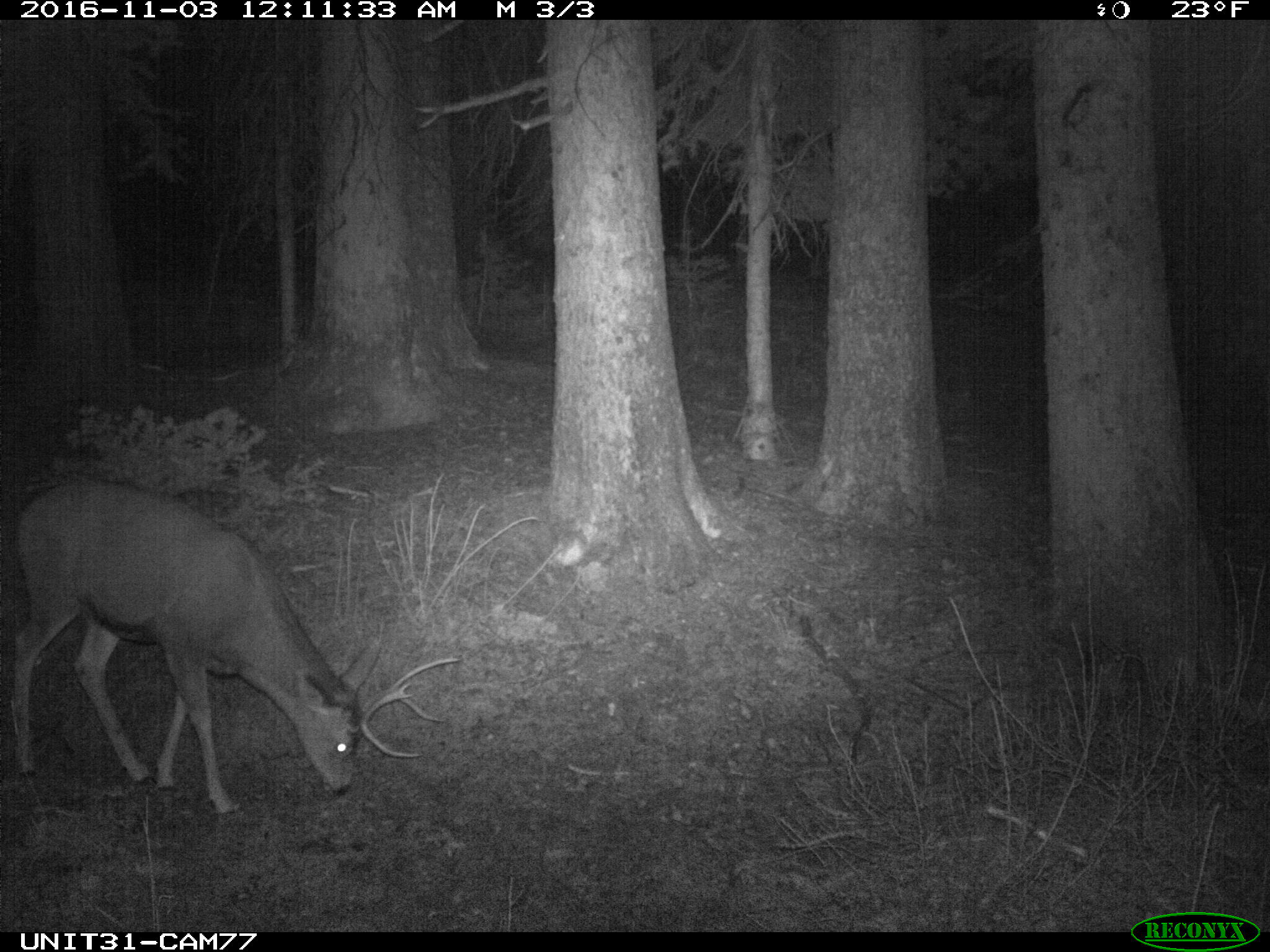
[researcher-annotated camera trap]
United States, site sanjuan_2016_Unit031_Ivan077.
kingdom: Animalia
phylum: Chordata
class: Mammalia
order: Artiodactyla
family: Cervidae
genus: Odocoileus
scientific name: Odocoileus hemionus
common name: mule deer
Odocoileus hemionus (mule deer).